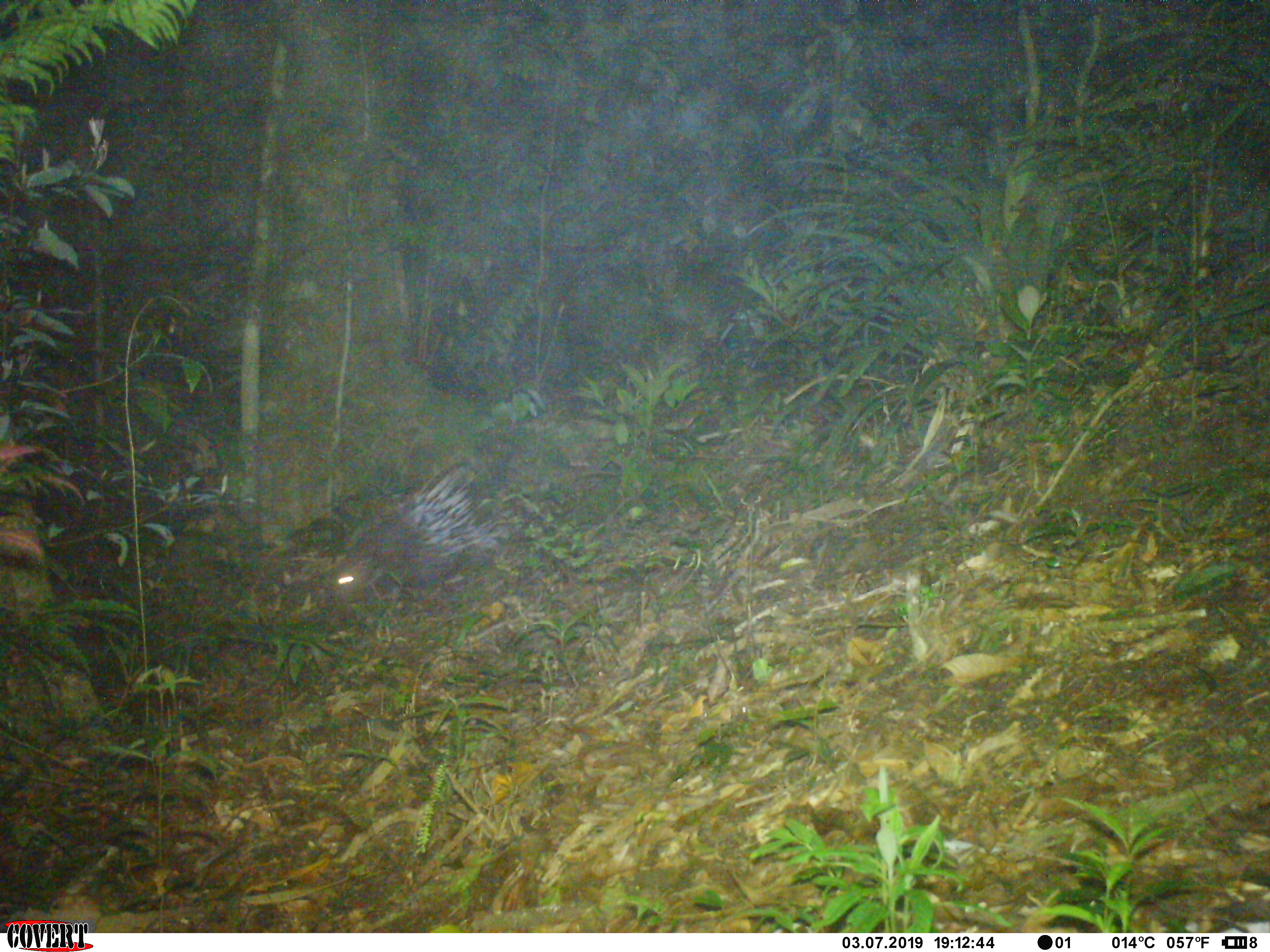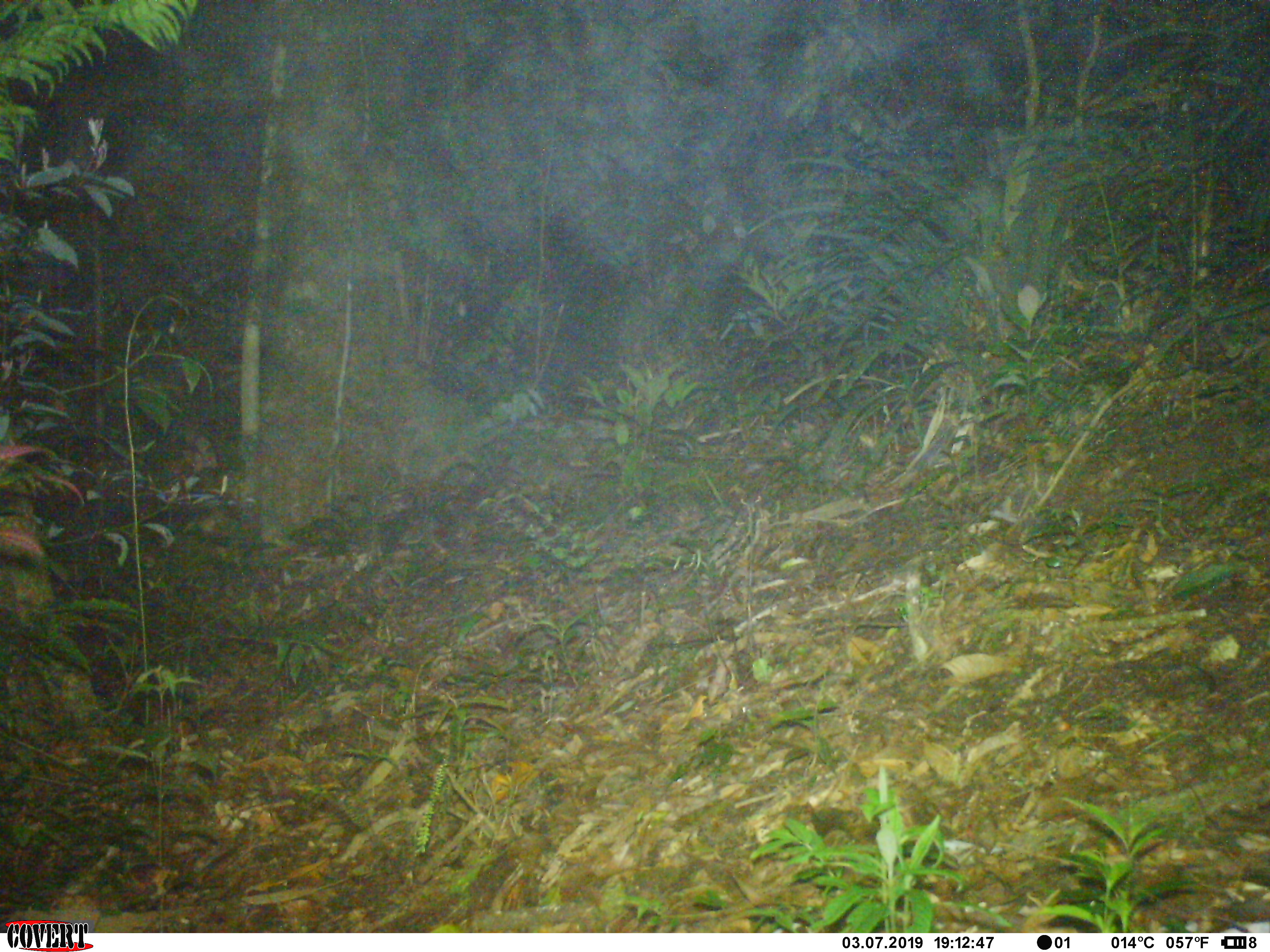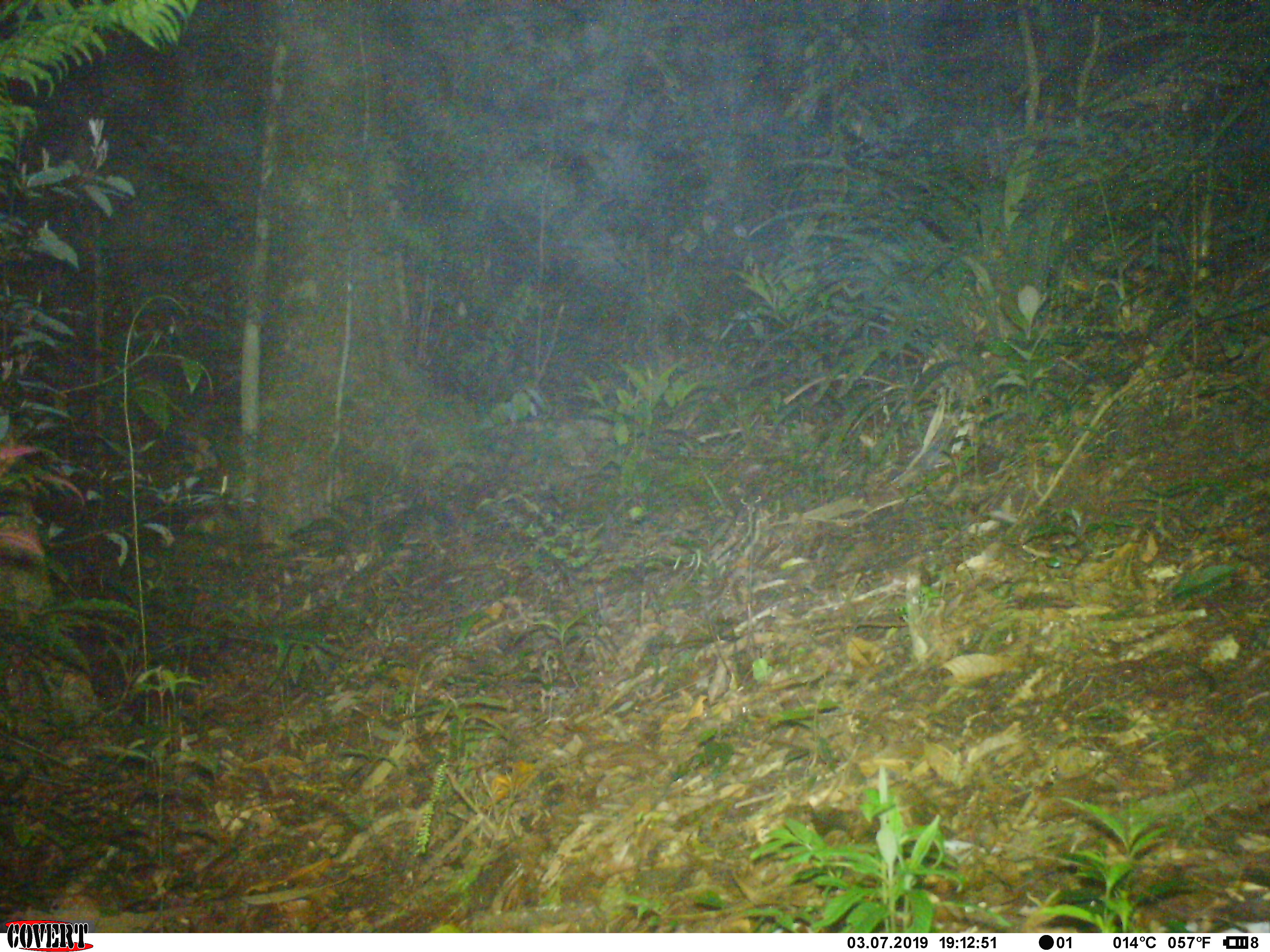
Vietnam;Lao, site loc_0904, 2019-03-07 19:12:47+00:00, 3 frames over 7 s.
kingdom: Animalia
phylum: Chordata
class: Mammalia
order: Rodentia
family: Hystricidae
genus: Hystrix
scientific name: Hystrix brachyura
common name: malayan porcupine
Malayan porcupine (Hystrix brachyura). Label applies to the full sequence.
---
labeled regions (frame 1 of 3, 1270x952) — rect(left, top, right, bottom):
malayan porcupine: rect(323, 468, 505, 609)